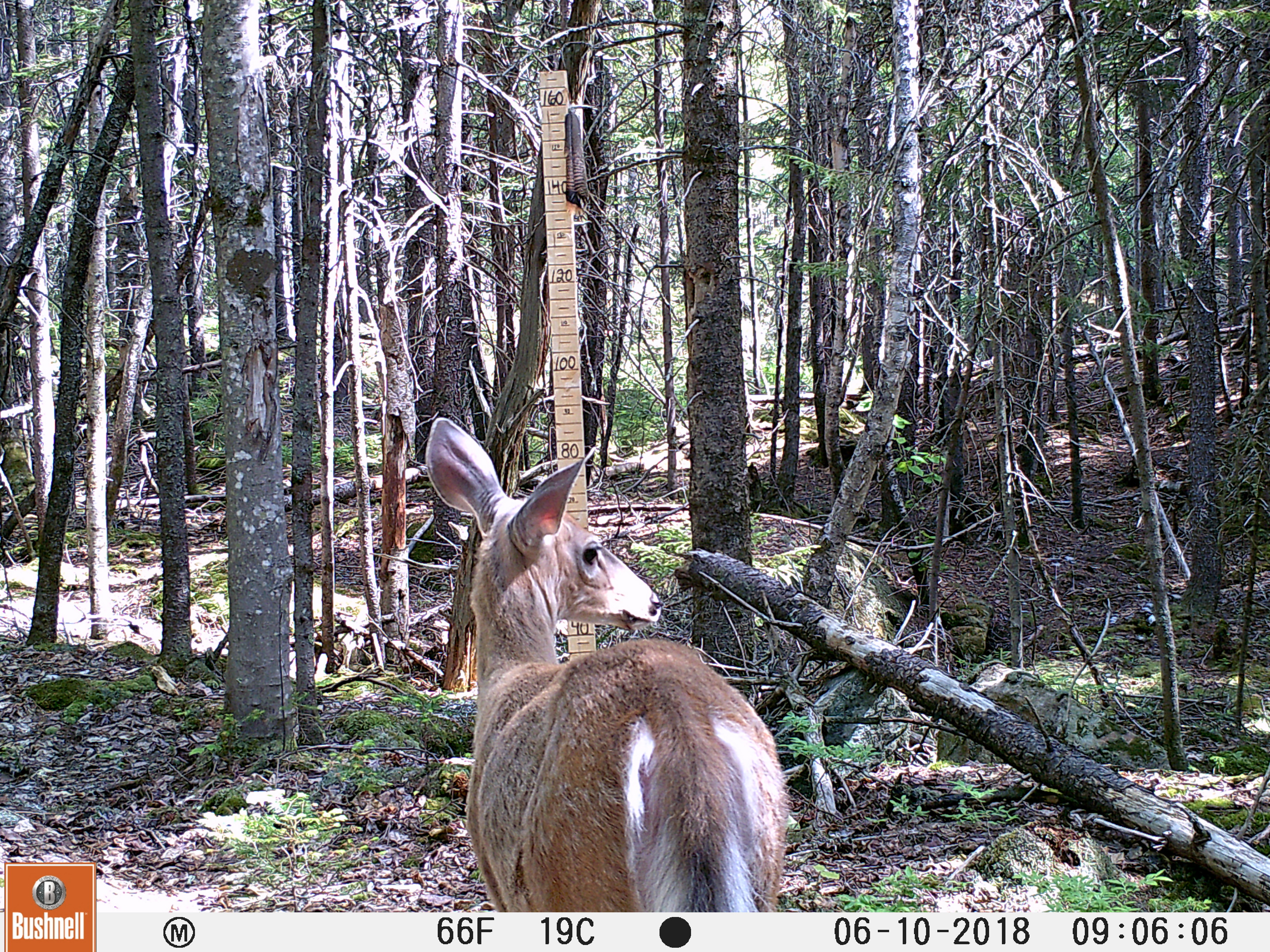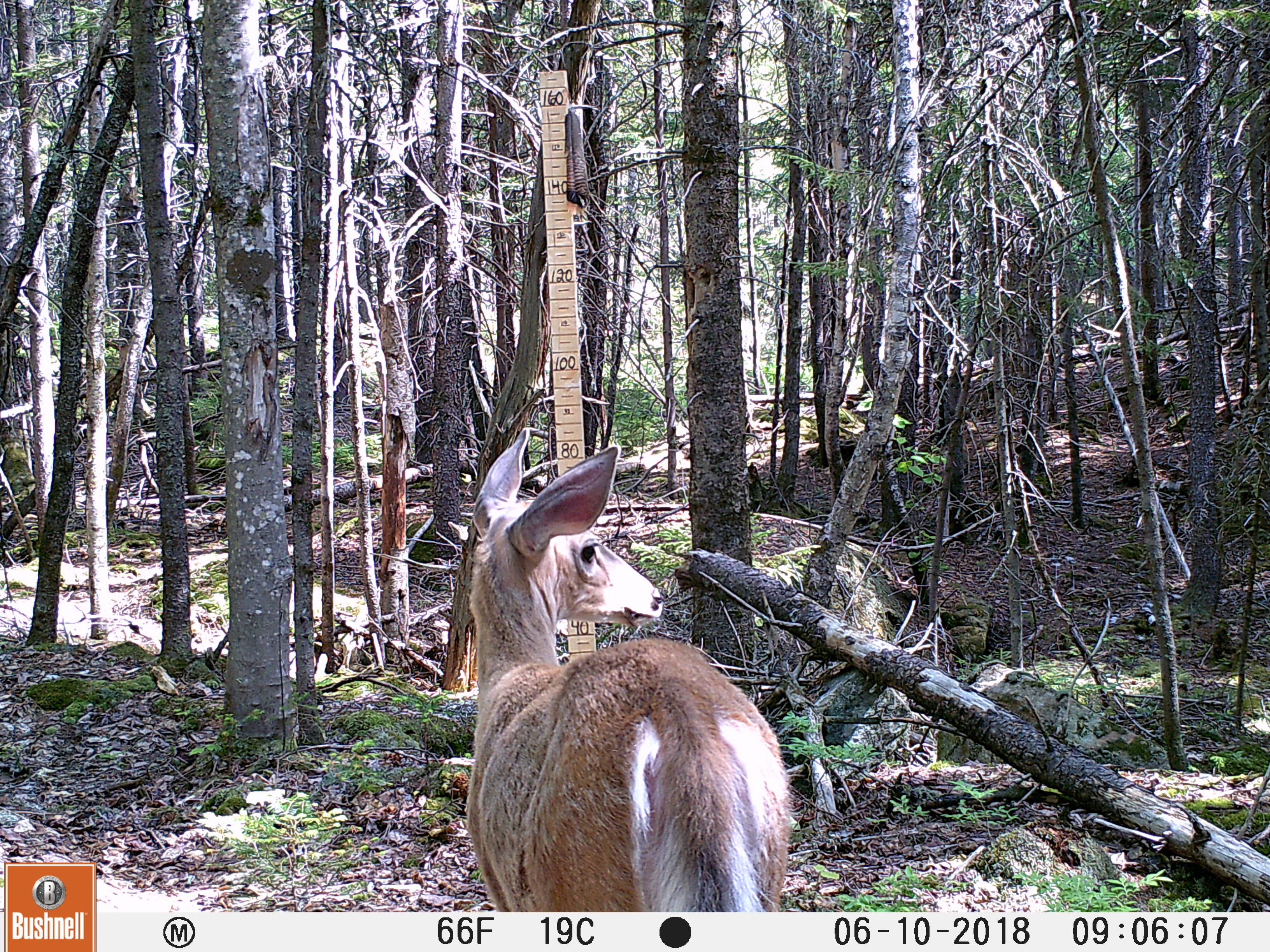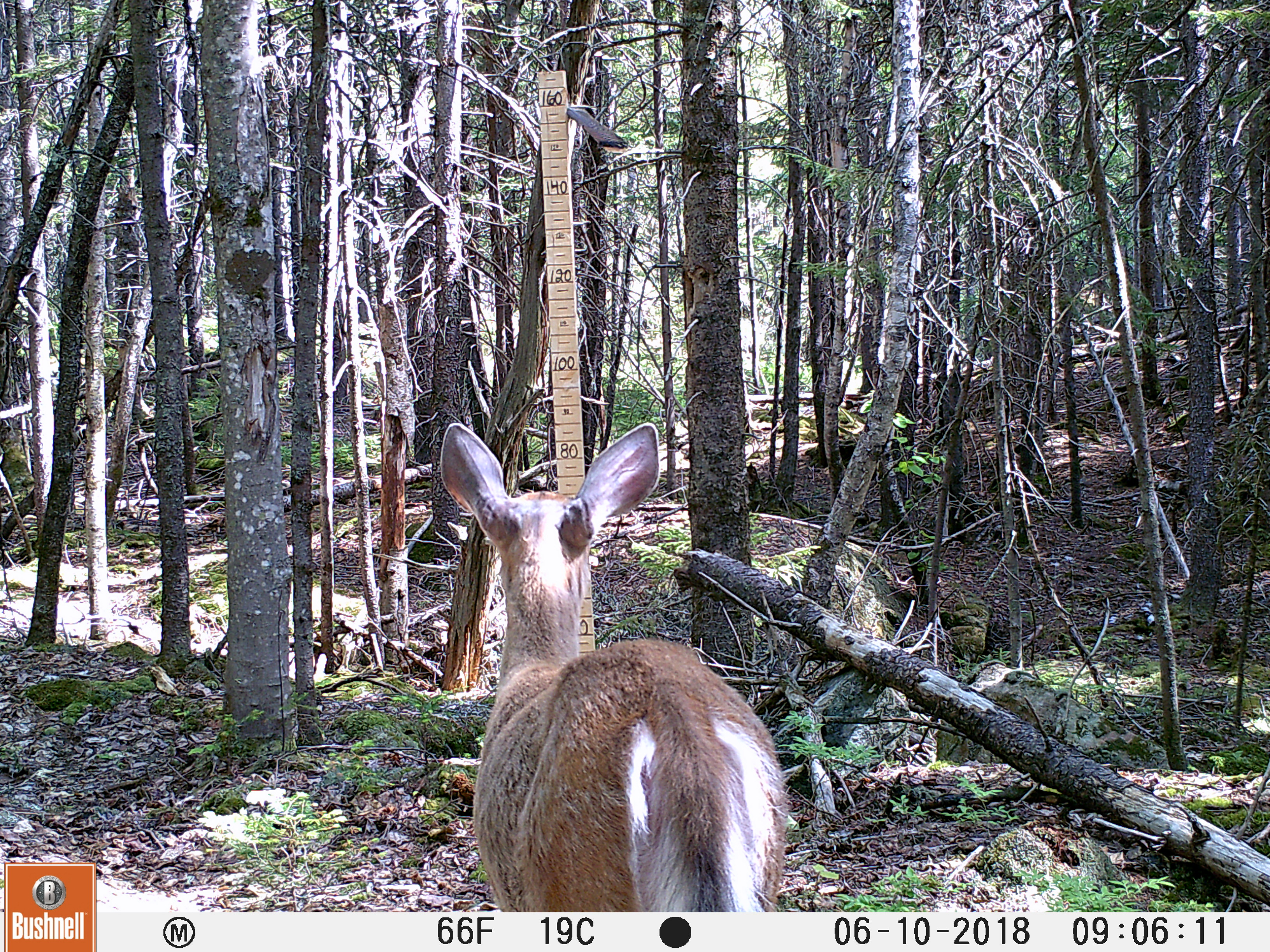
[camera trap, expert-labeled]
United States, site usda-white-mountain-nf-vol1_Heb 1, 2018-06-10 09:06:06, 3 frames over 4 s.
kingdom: Animalia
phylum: Chordata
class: Mammalia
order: Artiodactyla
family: Cervidae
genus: Odocoileus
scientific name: Odocoileus virginianus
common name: white-tailed deer